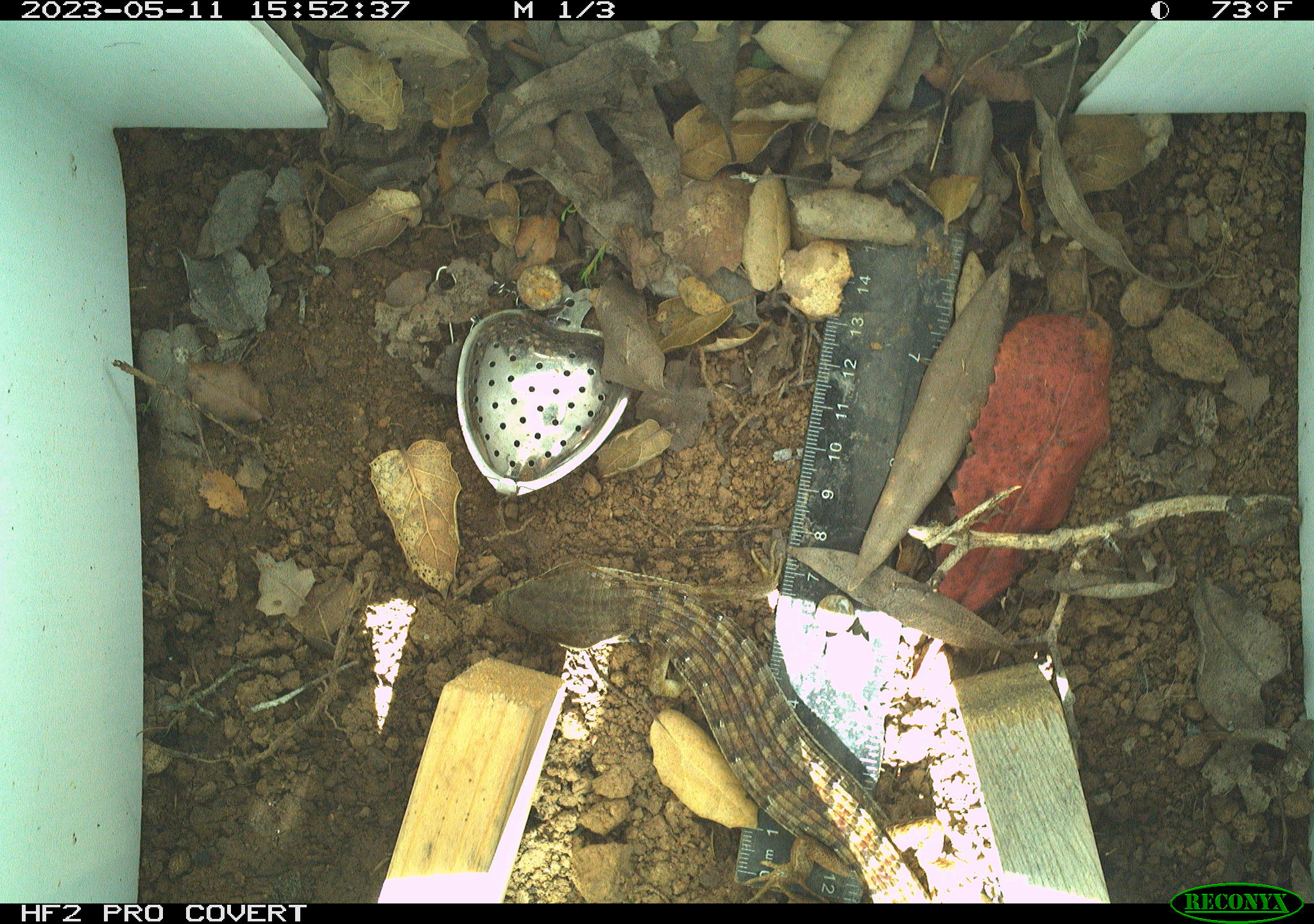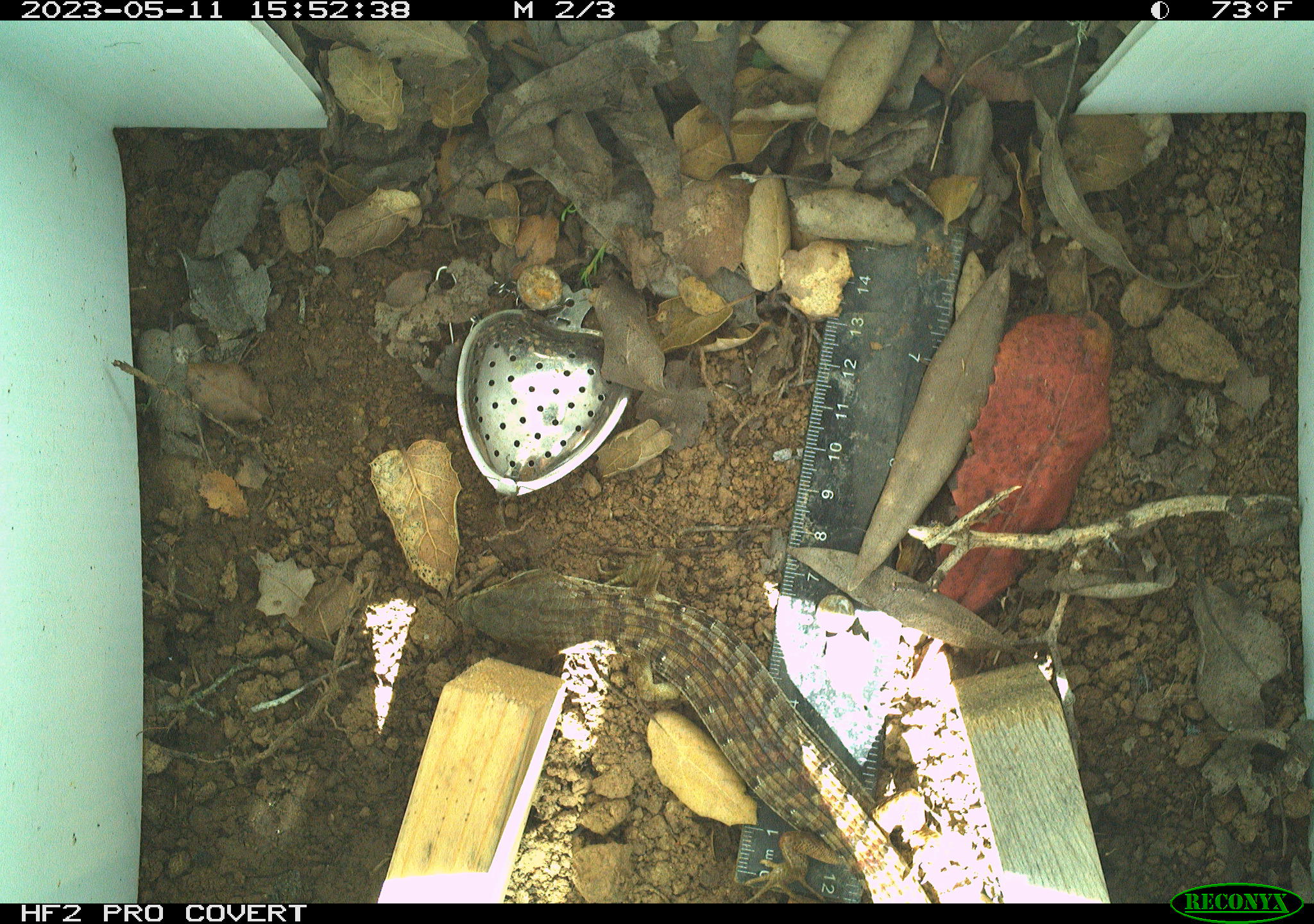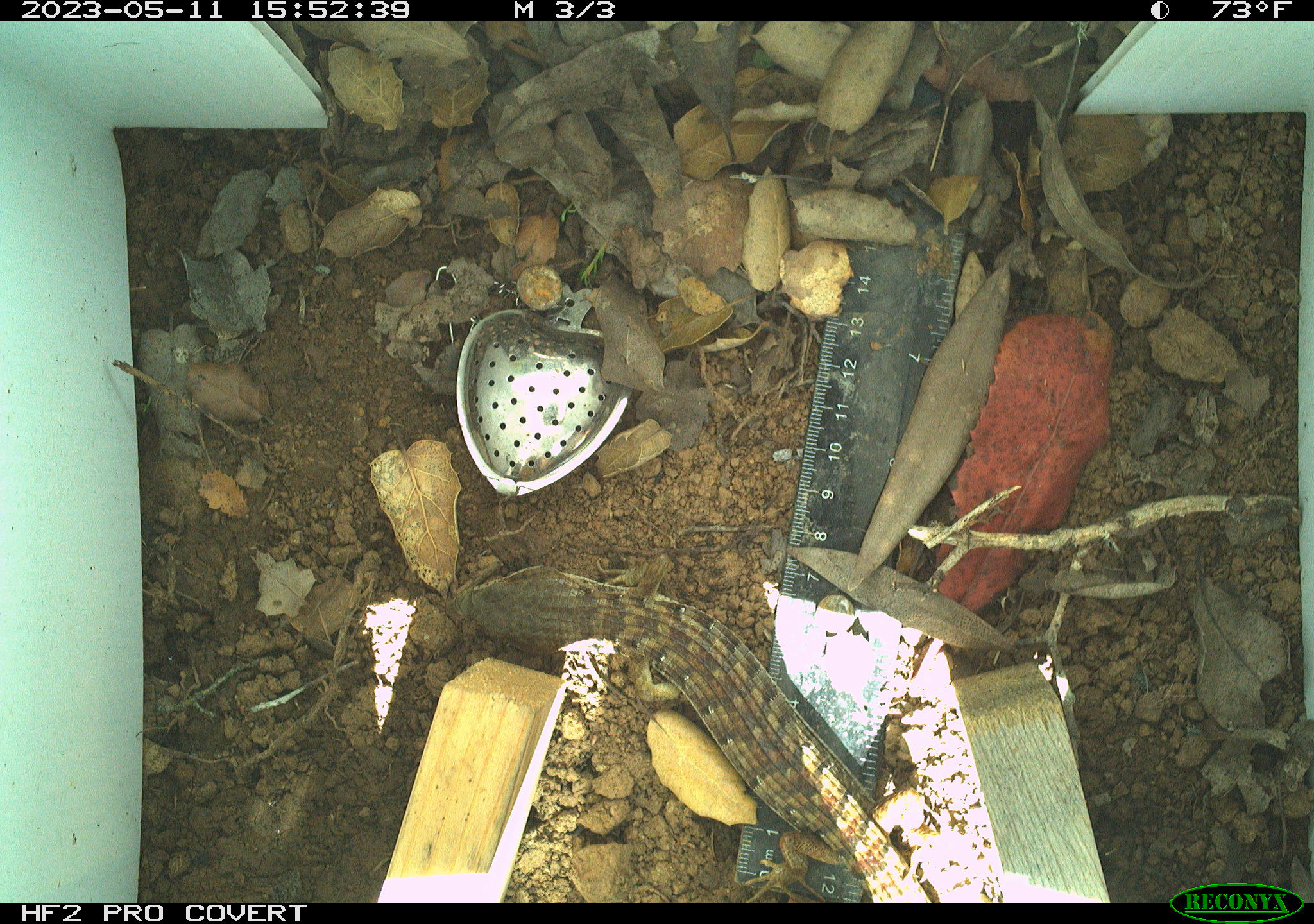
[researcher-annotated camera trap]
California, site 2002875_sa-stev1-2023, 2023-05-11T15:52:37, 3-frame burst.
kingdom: Animalia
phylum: Chordata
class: Reptilia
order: Squamata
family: Anguidae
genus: Elgaria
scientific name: Elgaria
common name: alligator lizards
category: elgaria species